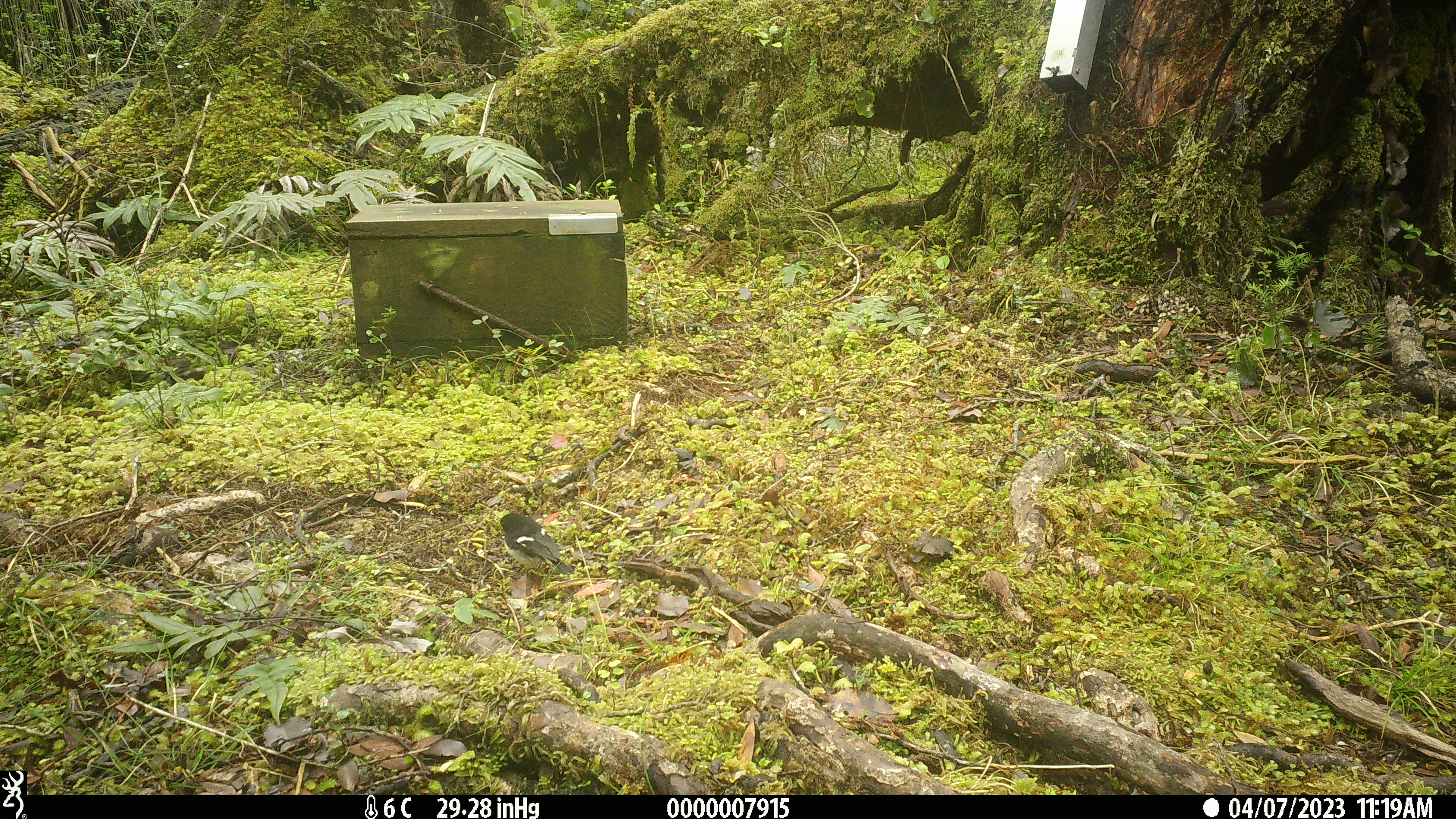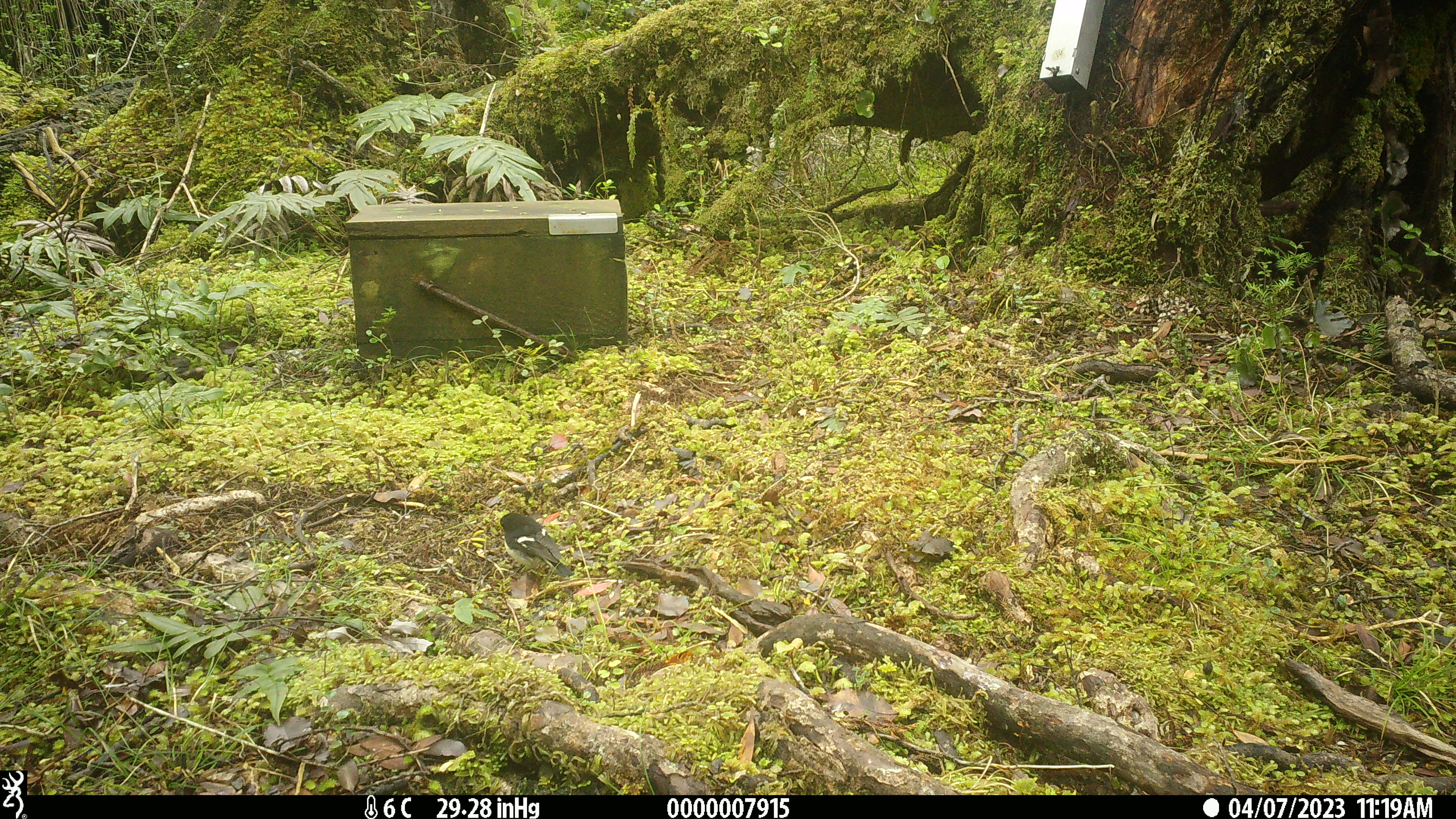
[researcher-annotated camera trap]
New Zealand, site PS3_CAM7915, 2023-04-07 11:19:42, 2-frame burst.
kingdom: Animalia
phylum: Chordata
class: Aves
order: Passeriformes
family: Petroicidae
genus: Petroica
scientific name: Petroica macrocephala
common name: tomtit